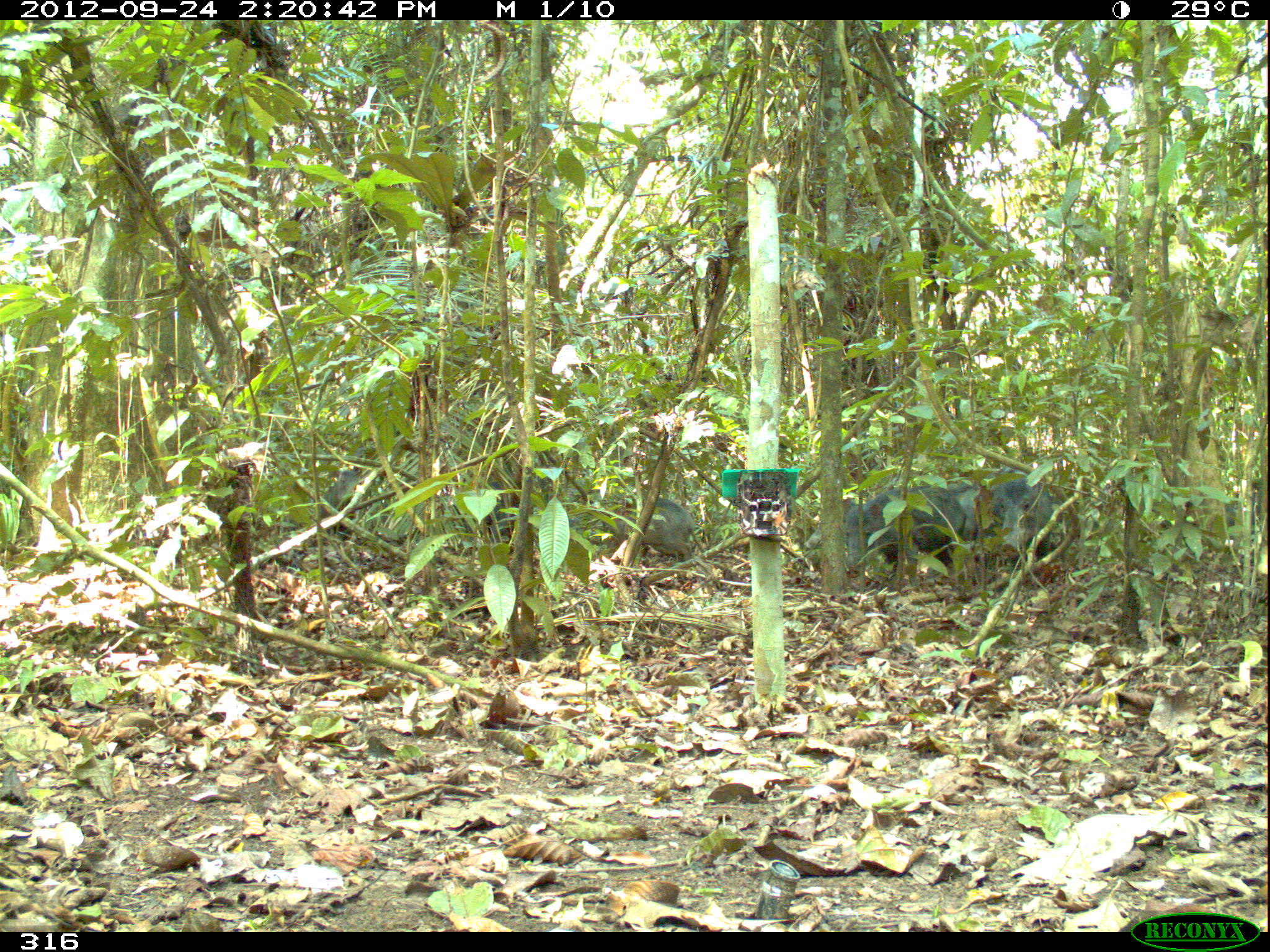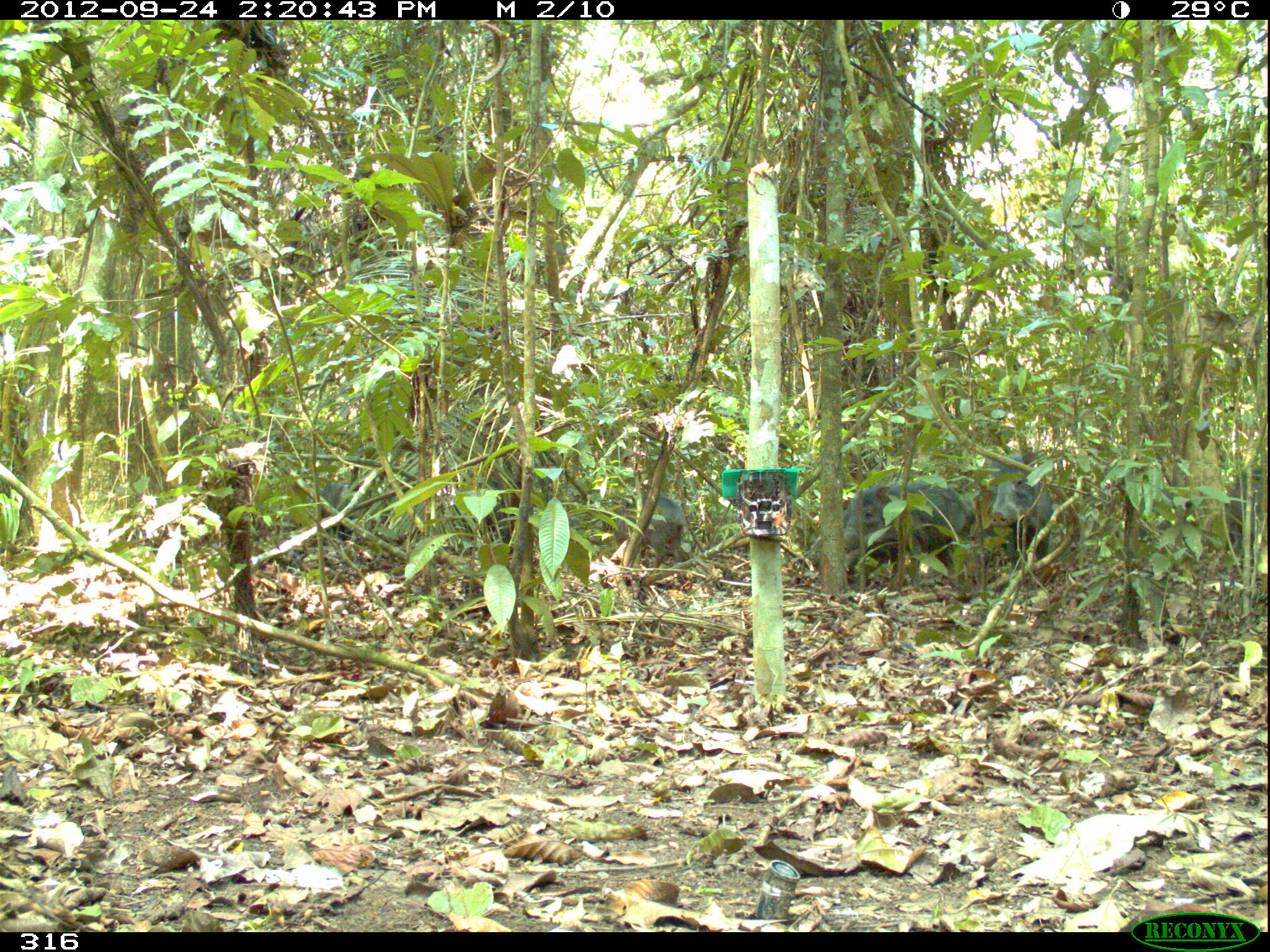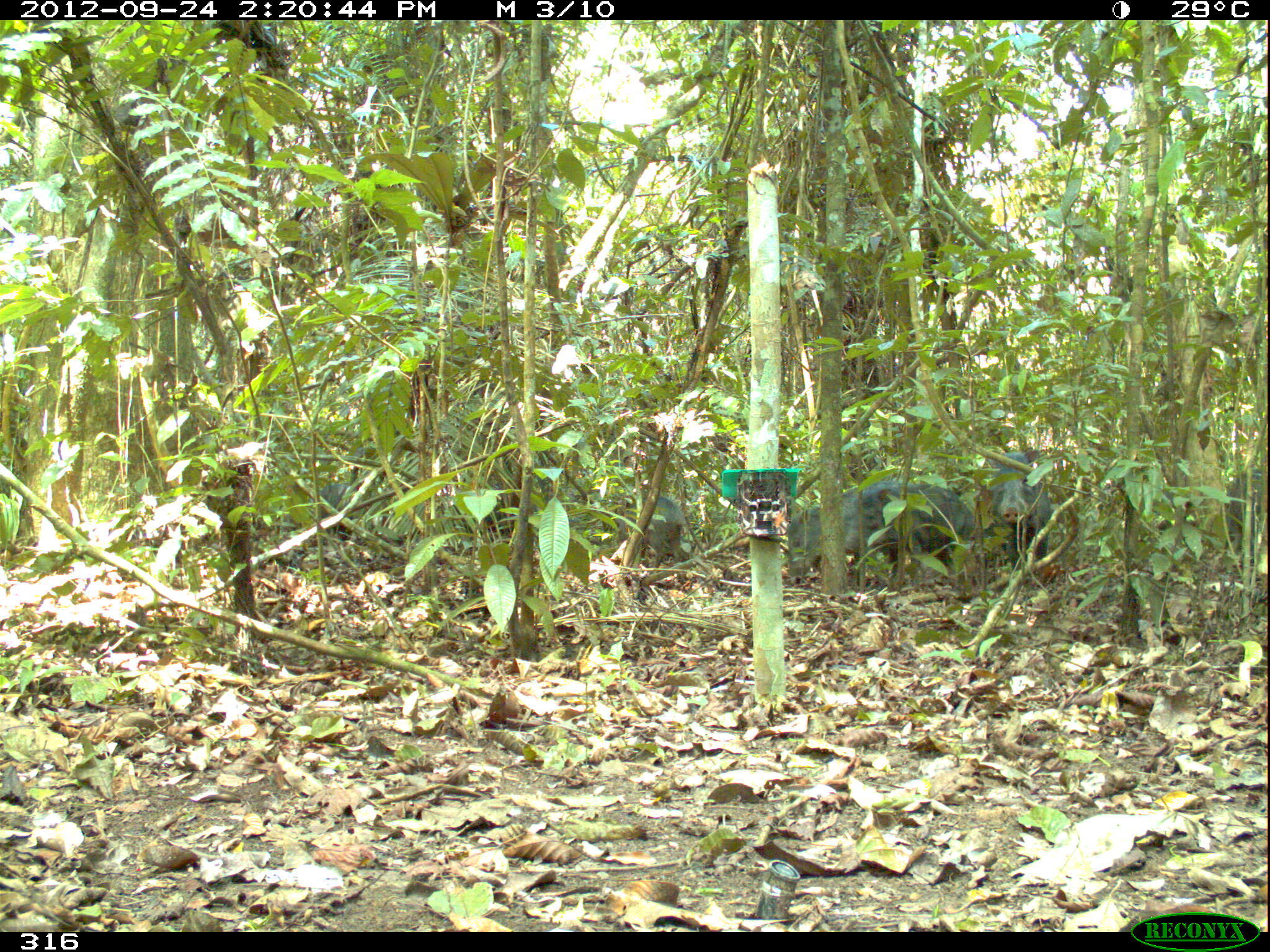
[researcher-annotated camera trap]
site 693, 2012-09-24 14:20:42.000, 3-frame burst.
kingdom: Animalia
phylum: Chordata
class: Mammalia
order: Artiodactyla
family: Tayassuidae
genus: Tayassu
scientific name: Tayassu pecari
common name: white-lipped peccary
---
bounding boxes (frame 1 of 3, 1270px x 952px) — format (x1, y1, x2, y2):
tayassu pecari: (843, 483, 967, 587); (975, 462, 1059, 575); (805, 496, 896, 585); (614, 497, 706, 561); (946, 480, 1002, 564); (319, 469, 359, 539); (1219, 477, 1263, 534)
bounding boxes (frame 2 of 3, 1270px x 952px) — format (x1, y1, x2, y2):
tayassu pecari: (841, 478, 976, 588); (988, 451, 1054, 572); (614, 493, 689, 572); (449, 477, 524, 550); (315, 479, 378, 543); (1221, 464, 1263, 560)